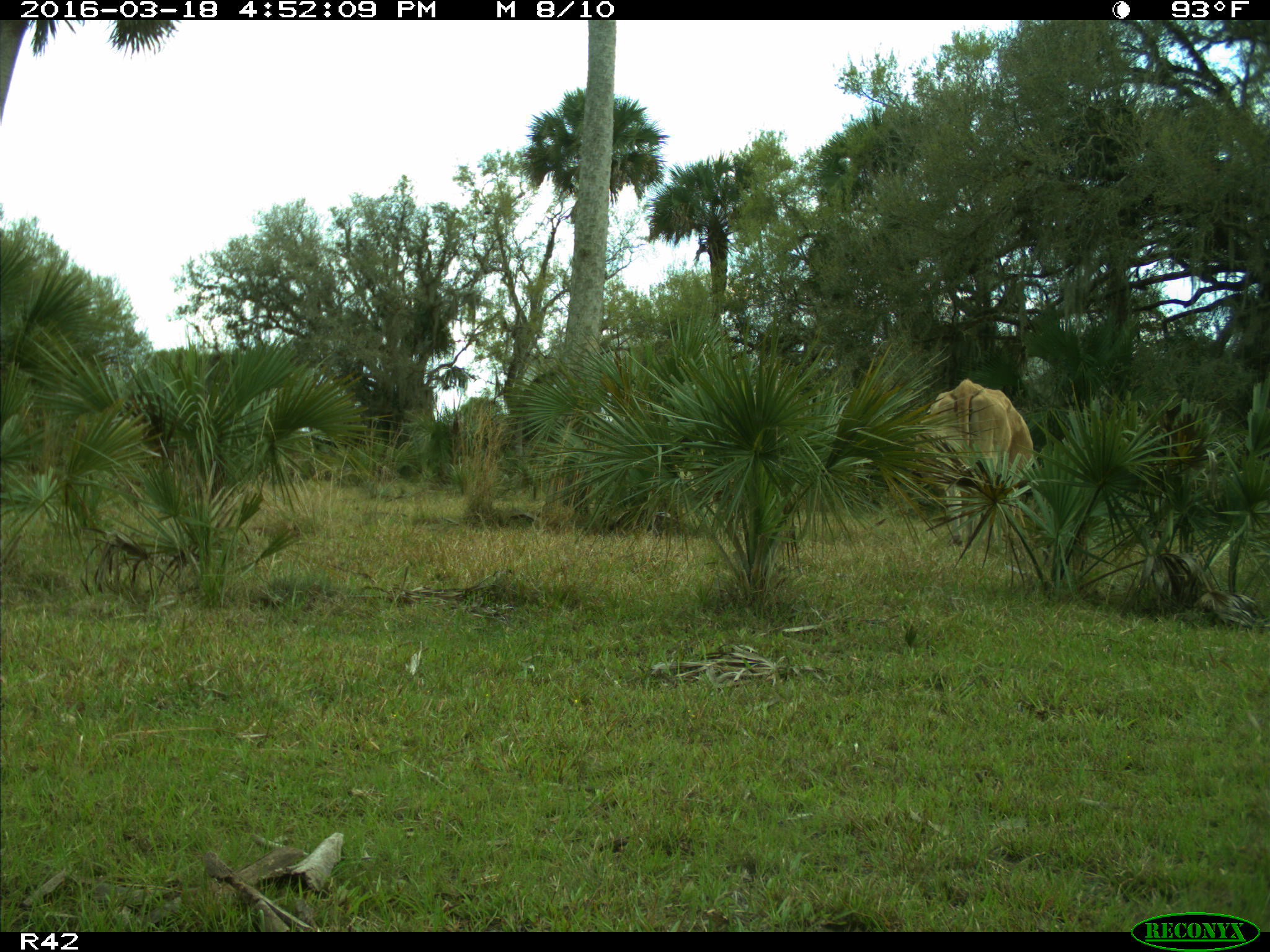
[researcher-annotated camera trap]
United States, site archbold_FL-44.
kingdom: Animalia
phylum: Chordata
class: Mammalia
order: Artiodactyla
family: Bovidae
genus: Bos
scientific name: Bos taurus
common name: domestic cow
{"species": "Bos taurus (domestic cow)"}